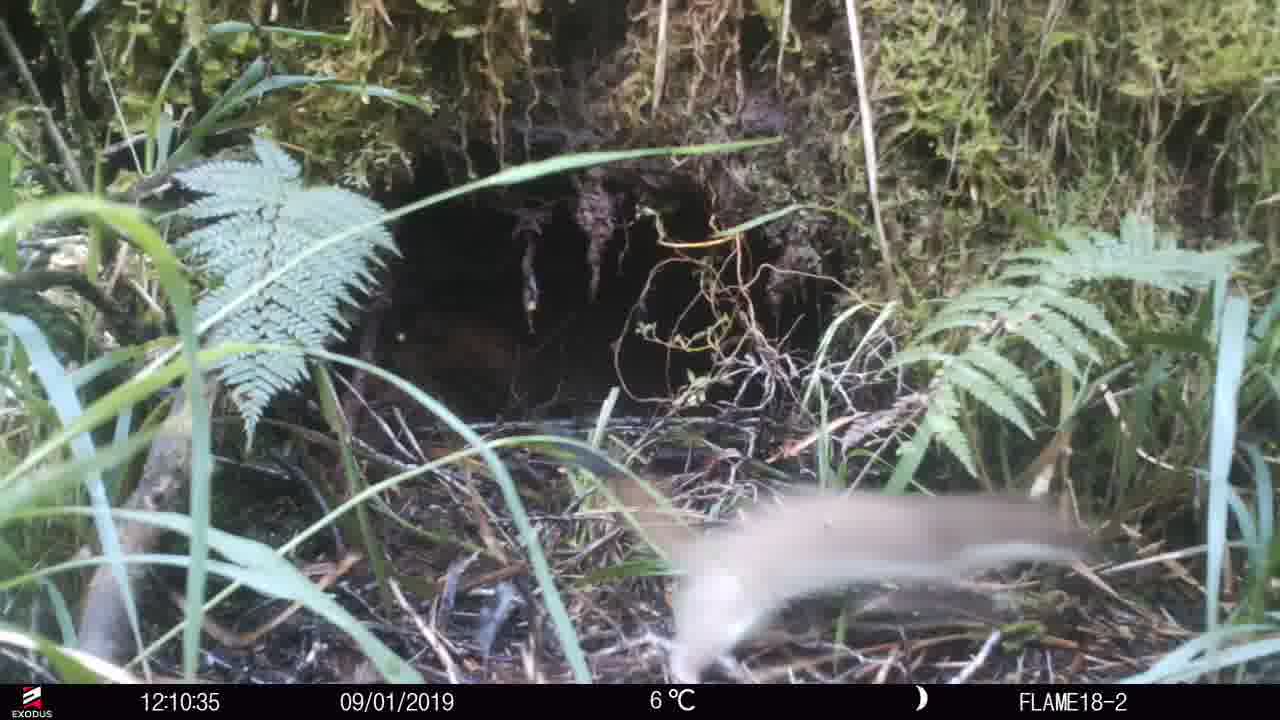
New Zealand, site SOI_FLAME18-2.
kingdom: Animalia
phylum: Chordata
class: Mammalia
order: Carnivora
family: Mustelidae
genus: Mustela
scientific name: Mustela erminea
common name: stoat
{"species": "stoat (Mustela erminea)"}